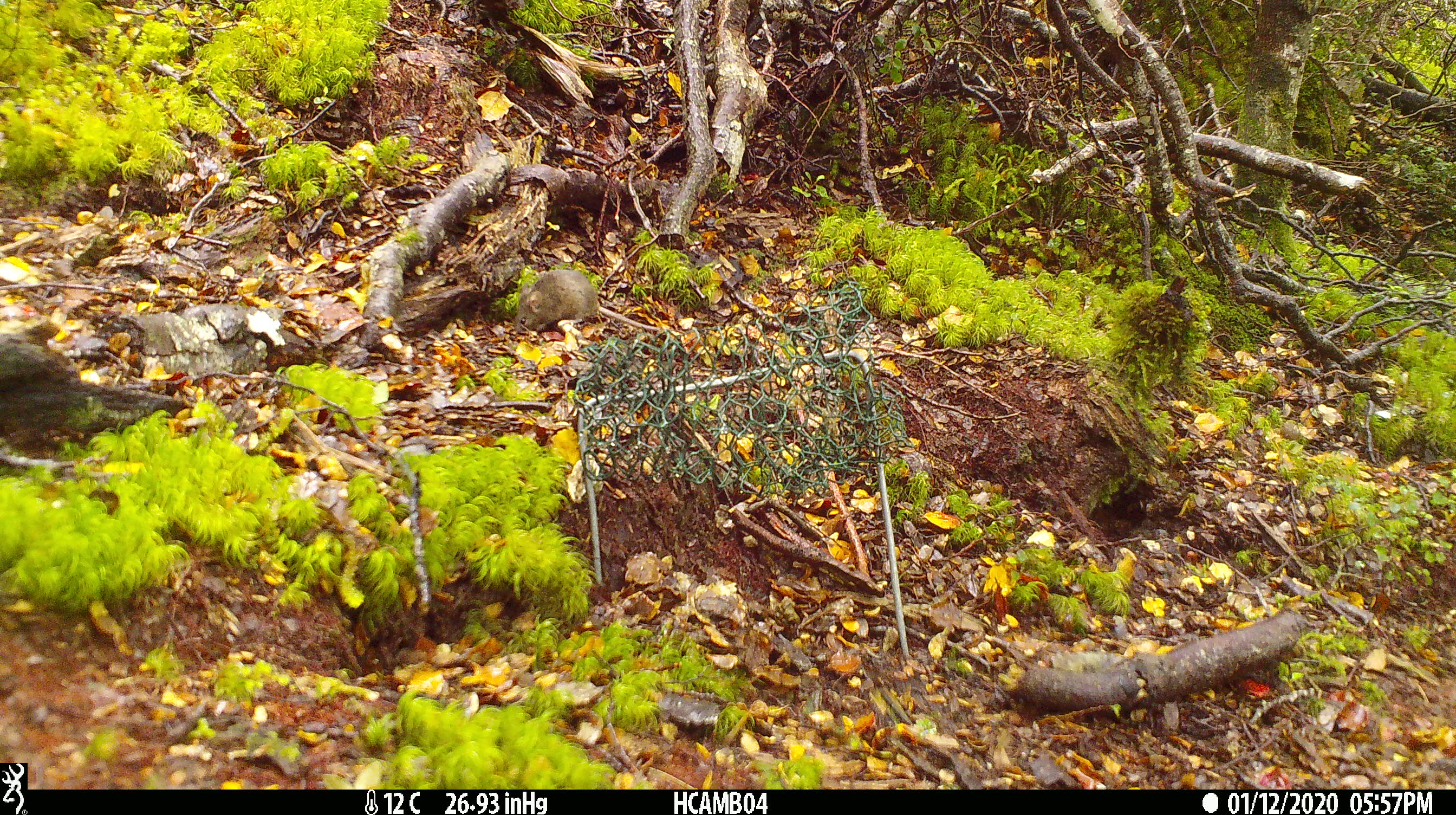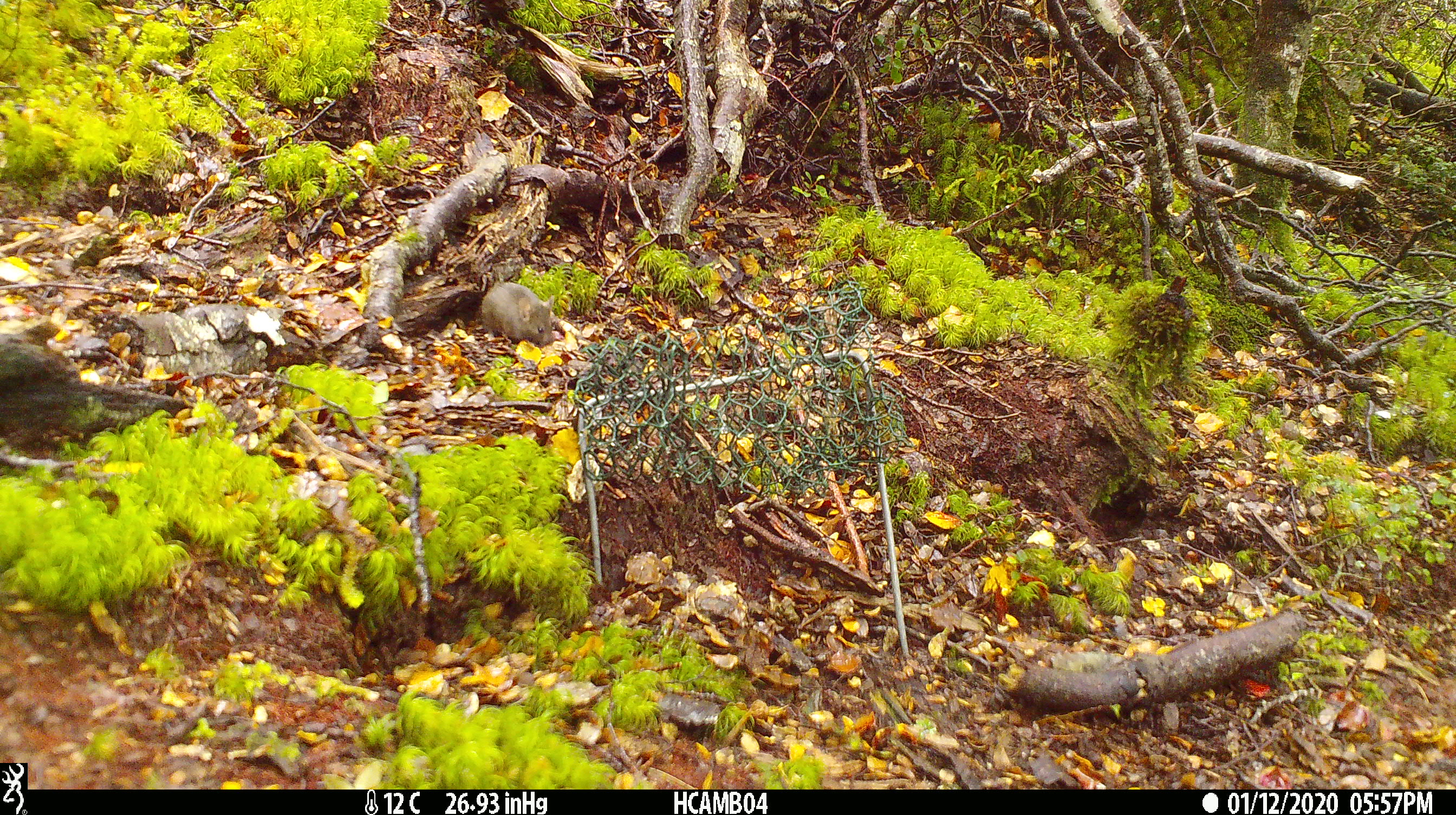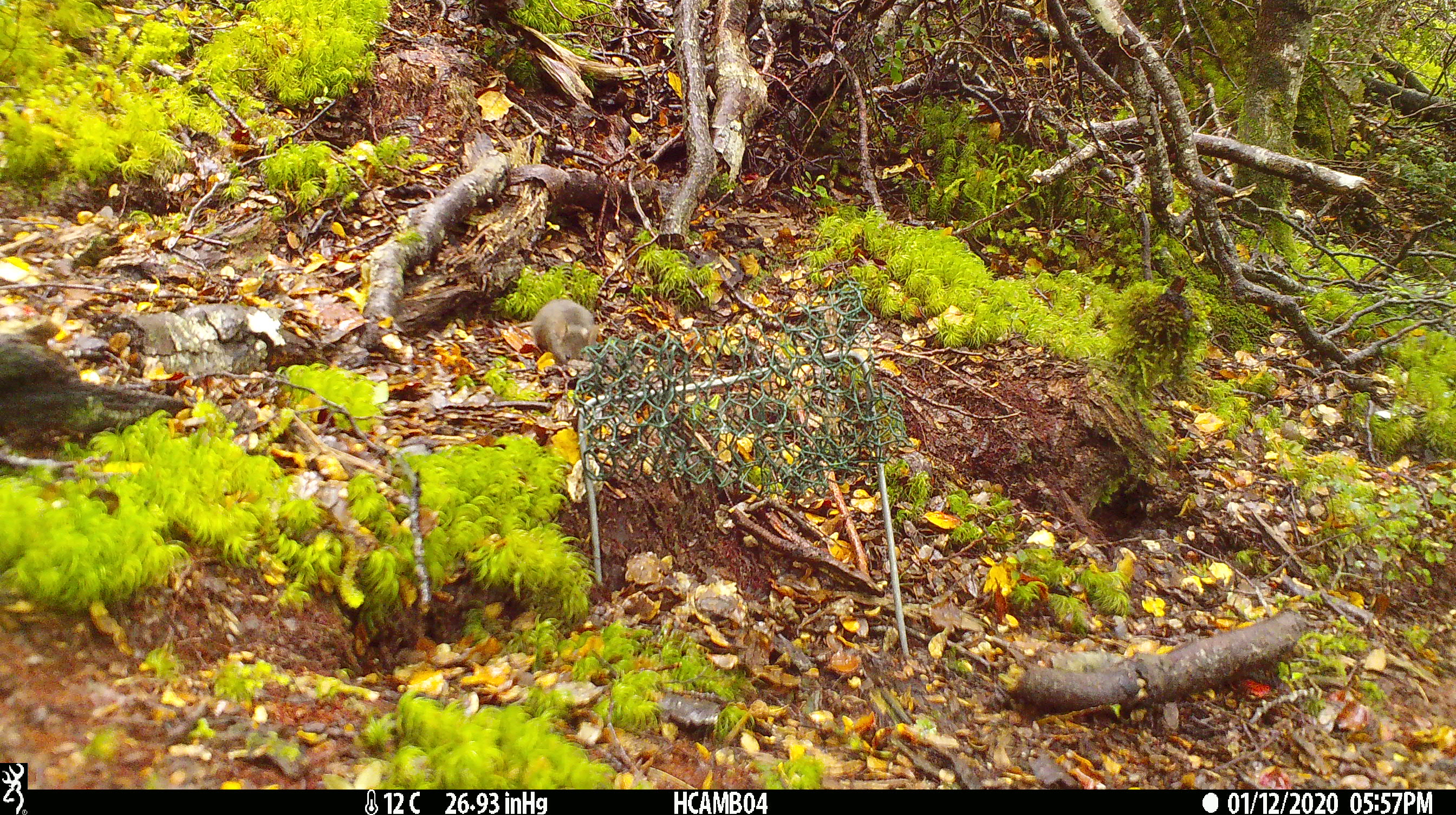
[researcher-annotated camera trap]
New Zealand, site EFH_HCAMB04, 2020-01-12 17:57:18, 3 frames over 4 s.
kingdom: Animalia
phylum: Chordata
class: Mammalia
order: Rodentia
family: Muridae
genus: Mus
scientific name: Mus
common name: mouse